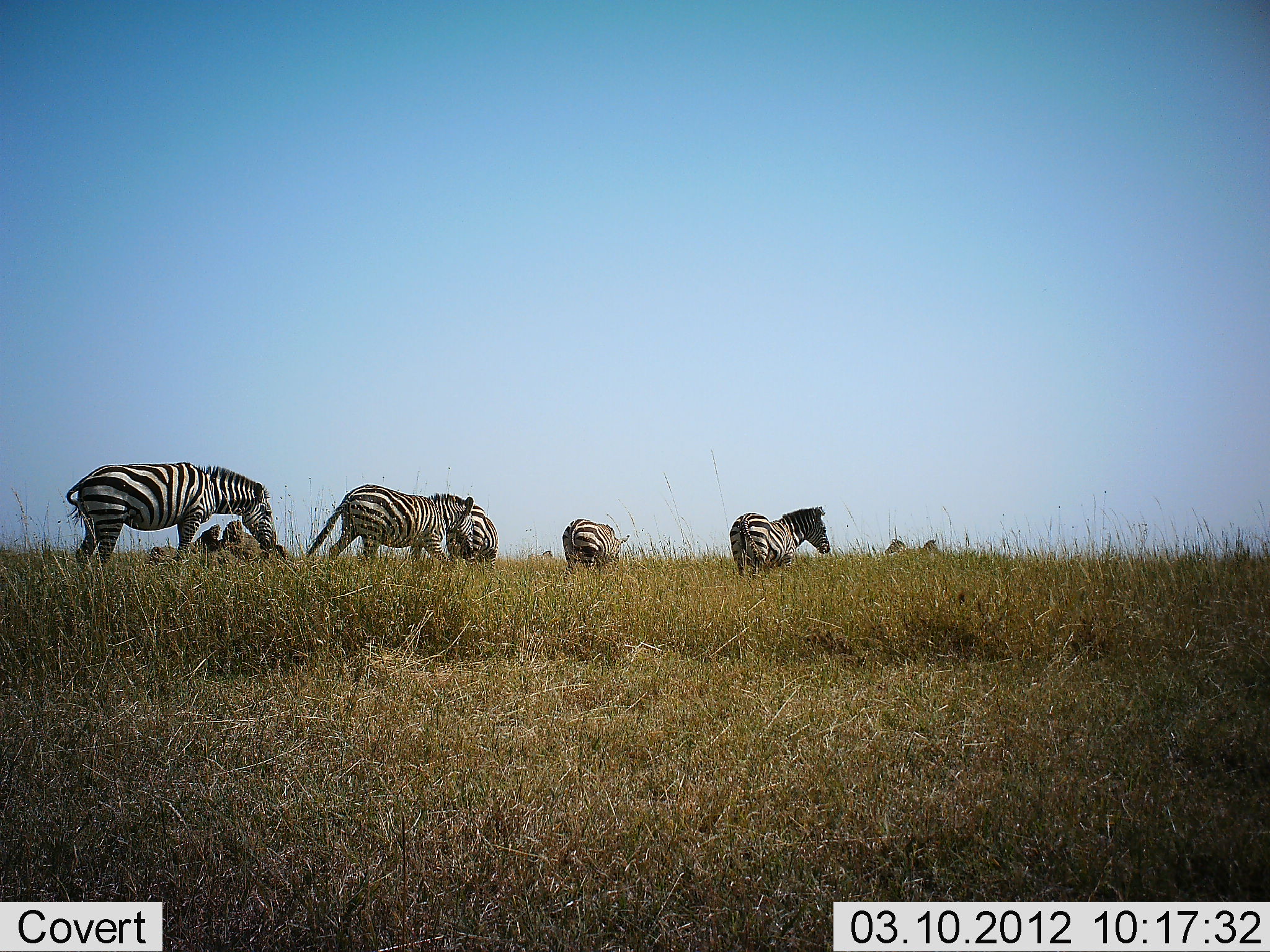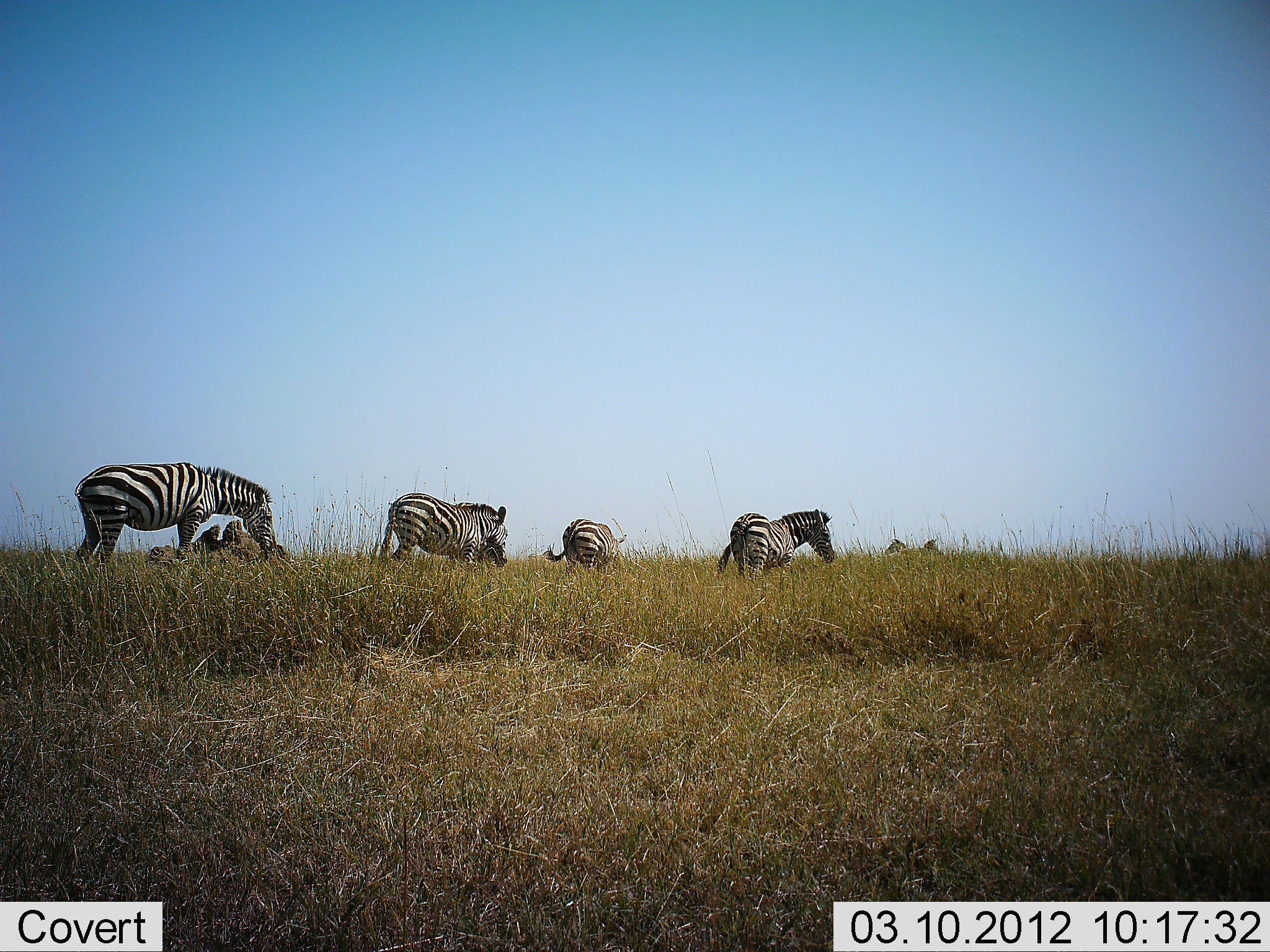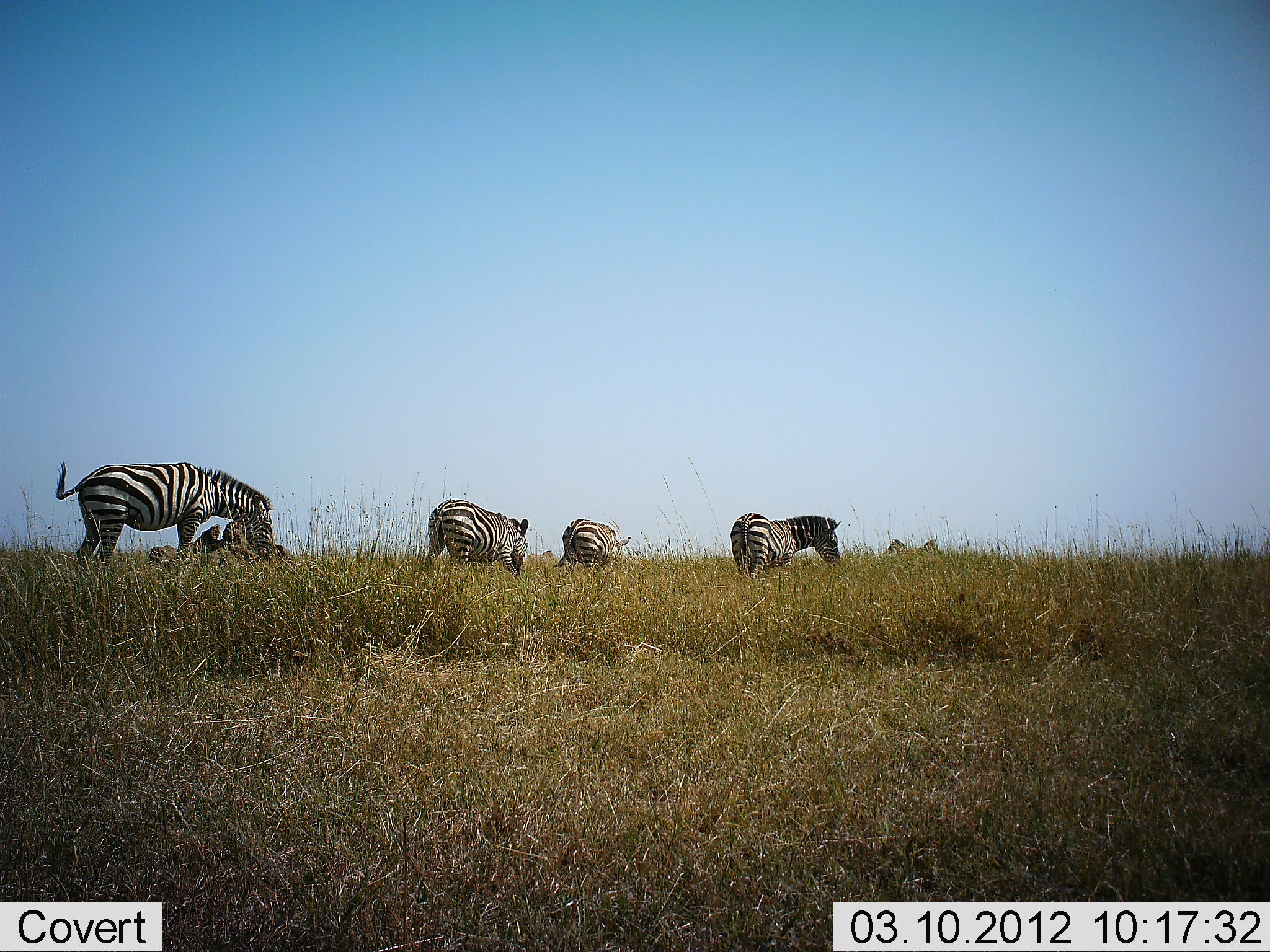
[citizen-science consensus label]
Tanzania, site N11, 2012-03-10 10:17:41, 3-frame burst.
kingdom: Animalia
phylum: Chordata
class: Mammalia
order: Perissodactyla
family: Equidae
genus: Equus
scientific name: Equus quagga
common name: plains zebra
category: zebra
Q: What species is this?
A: Zebra (plains zebra) (Equus quagga).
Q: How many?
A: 5.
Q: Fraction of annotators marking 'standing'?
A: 51%.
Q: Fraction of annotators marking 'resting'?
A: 0%.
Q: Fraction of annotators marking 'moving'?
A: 59%.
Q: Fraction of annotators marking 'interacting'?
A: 0%.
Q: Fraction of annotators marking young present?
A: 0%.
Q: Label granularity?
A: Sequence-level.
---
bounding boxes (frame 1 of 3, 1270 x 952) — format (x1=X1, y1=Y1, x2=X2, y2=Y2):
animal: (x1=66, y1=462, x2=277, y2=571); (x1=307, y1=484, x2=473, y2=574); (x1=729, y1=507, x2=832, y2=578); (x1=563, y1=519, x2=630, y2=581); (x1=446, y1=505, x2=498, y2=575); (x1=883, y1=533, x2=941, y2=556); (x1=527, y1=550, x2=553, y2=567)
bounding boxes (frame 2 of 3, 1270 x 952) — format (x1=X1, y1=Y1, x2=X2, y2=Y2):
animal: (x1=74, y1=462, x2=276, y2=565); (x1=378, y1=492, x2=509, y2=575); (x1=716, y1=509, x2=835, y2=582); (x1=546, y1=519, x2=625, y2=577); (x1=440, y1=538, x2=508, y2=570); (x1=885, y1=540, x2=941, y2=557); (x1=526, y1=551, x2=554, y2=565)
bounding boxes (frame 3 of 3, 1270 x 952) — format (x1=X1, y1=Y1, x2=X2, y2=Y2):
animal: (x1=54, y1=461, x2=275, y2=573); (x1=422, y1=500, x2=529, y2=585); (x1=730, y1=513, x2=842, y2=582); (x1=553, y1=519, x2=631, y2=579); (x1=473, y1=511, x2=522, y2=583); (x1=886, y1=539, x2=943, y2=556); (x1=526, y1=550, x2=556, y2=570)